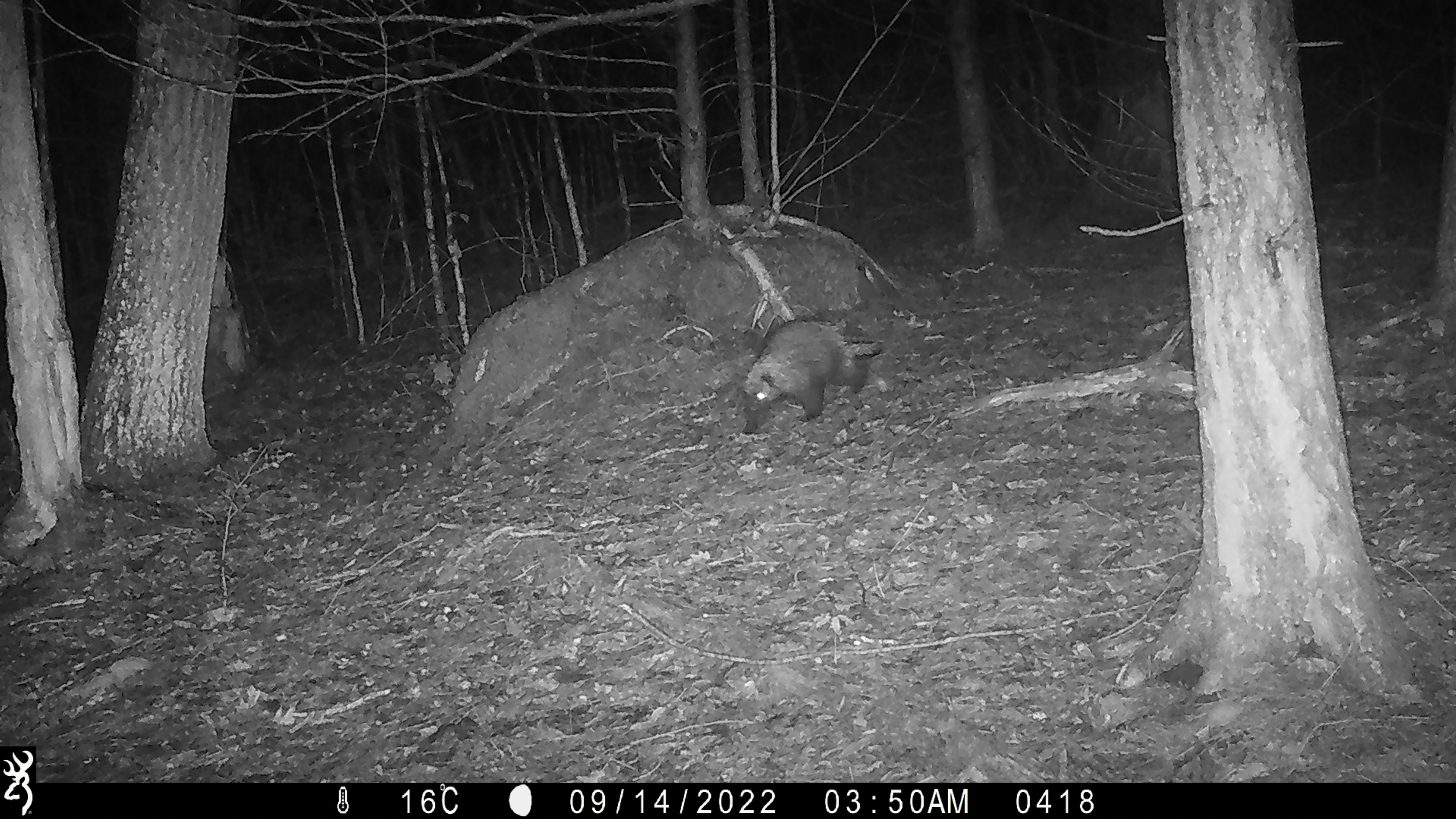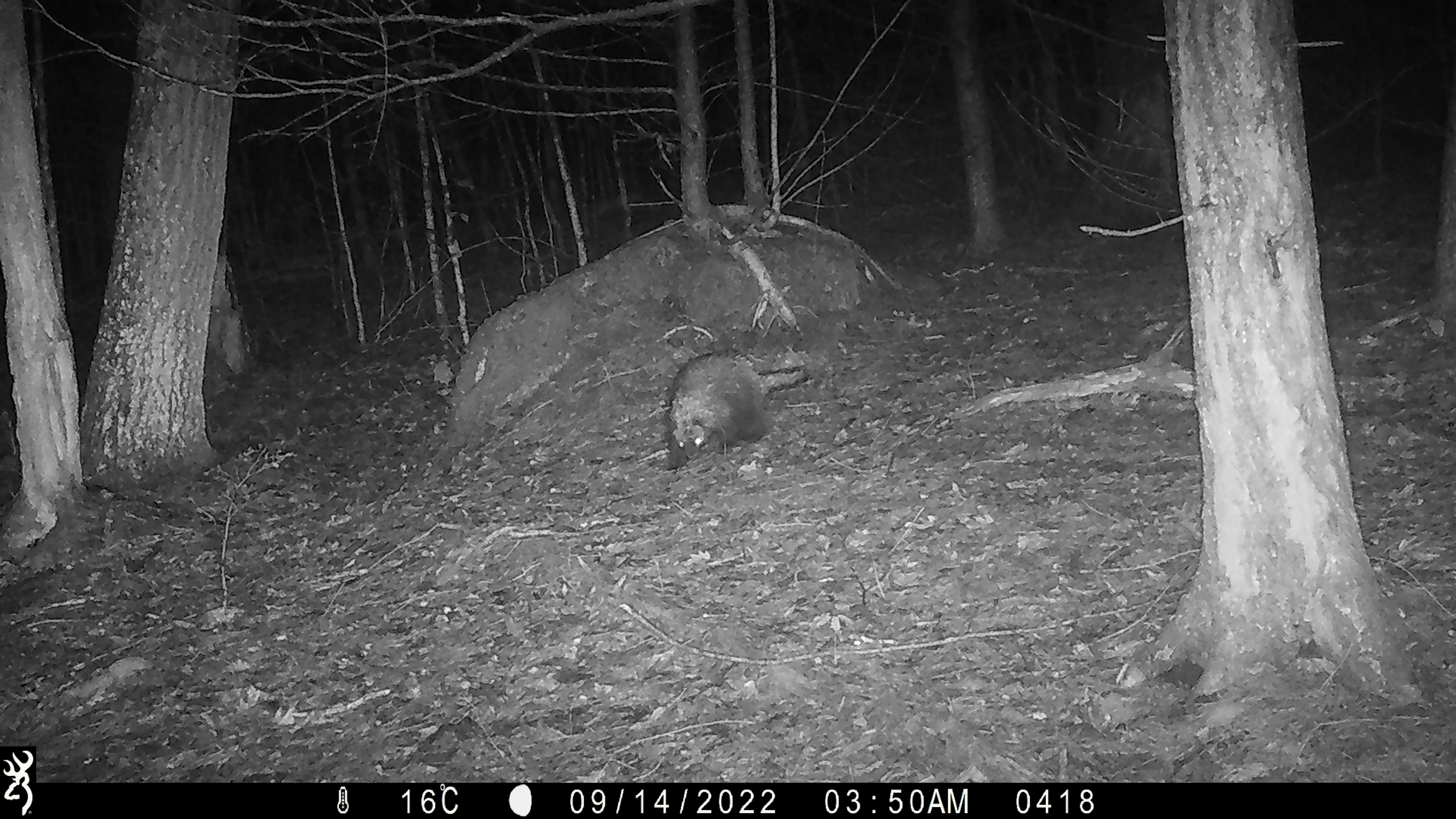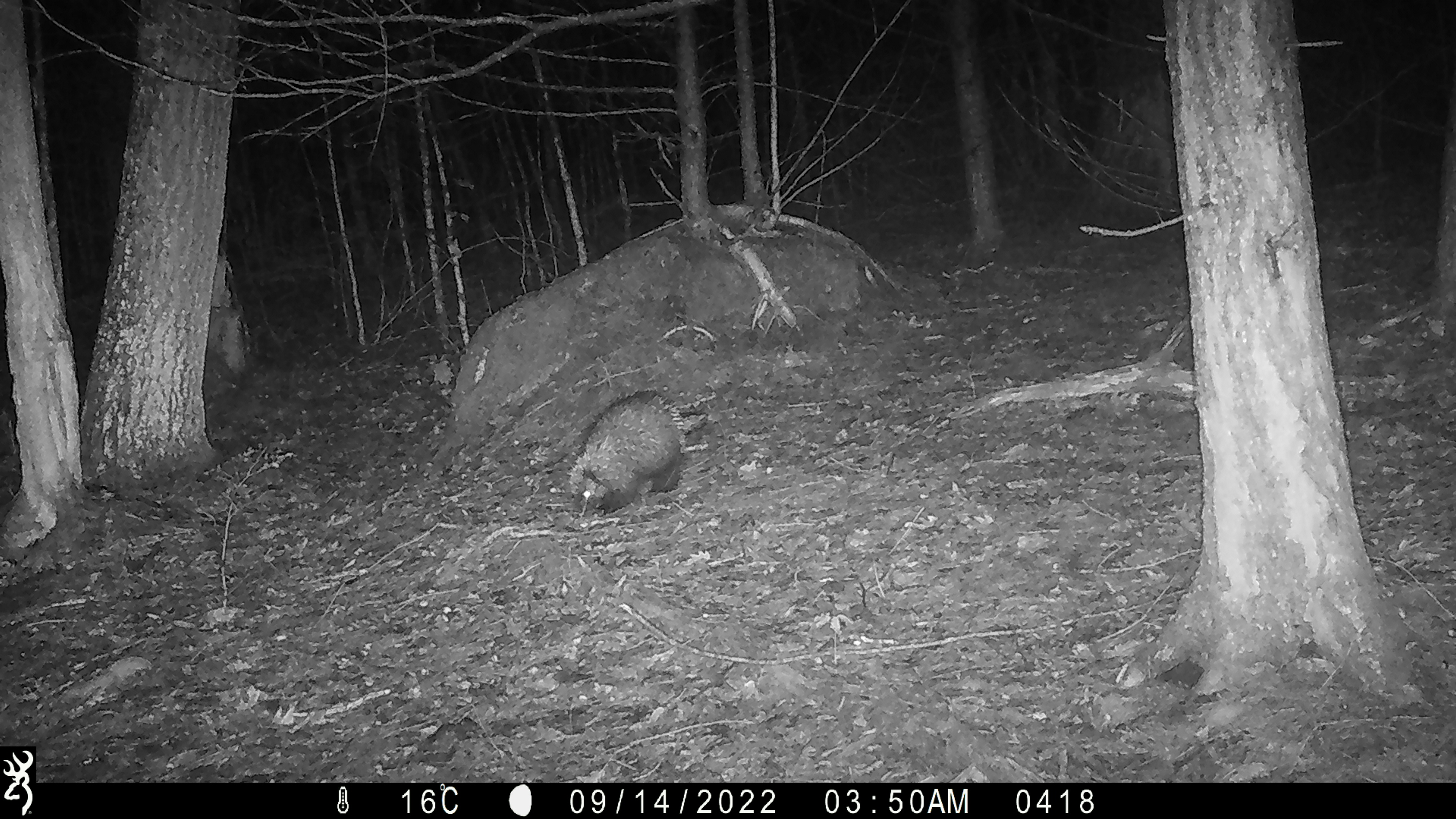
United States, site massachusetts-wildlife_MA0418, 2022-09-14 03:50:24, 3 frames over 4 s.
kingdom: Animalia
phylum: Chordata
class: Mammalia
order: Rodentia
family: Erethizontidae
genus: Erethizon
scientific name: Erethizon dorsatum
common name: porcupine